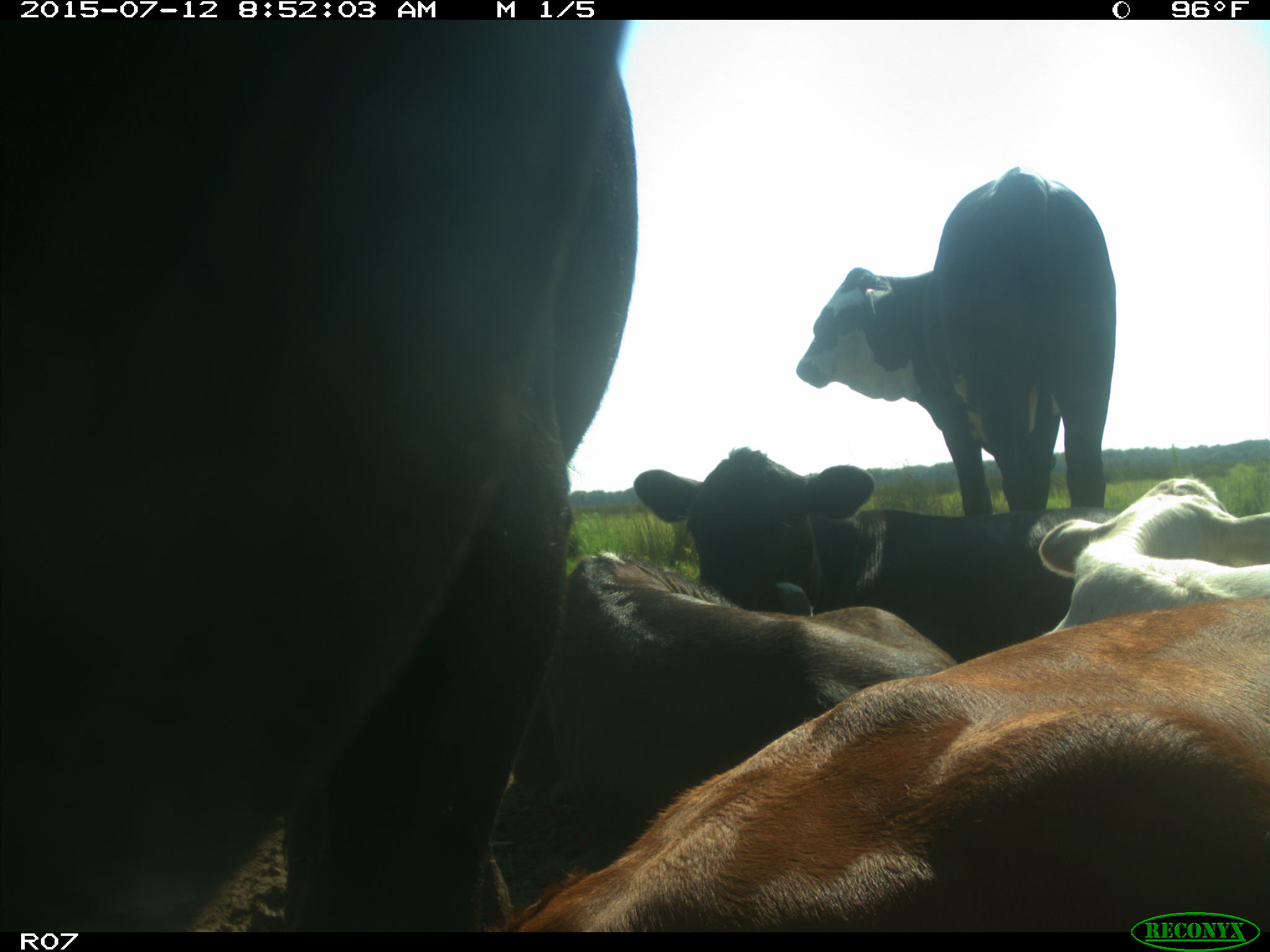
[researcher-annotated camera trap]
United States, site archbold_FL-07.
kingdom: Animalia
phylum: Chordata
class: Mammalia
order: Artiodactyla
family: Bovidae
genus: Bos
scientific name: Bos taurus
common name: domestic cow